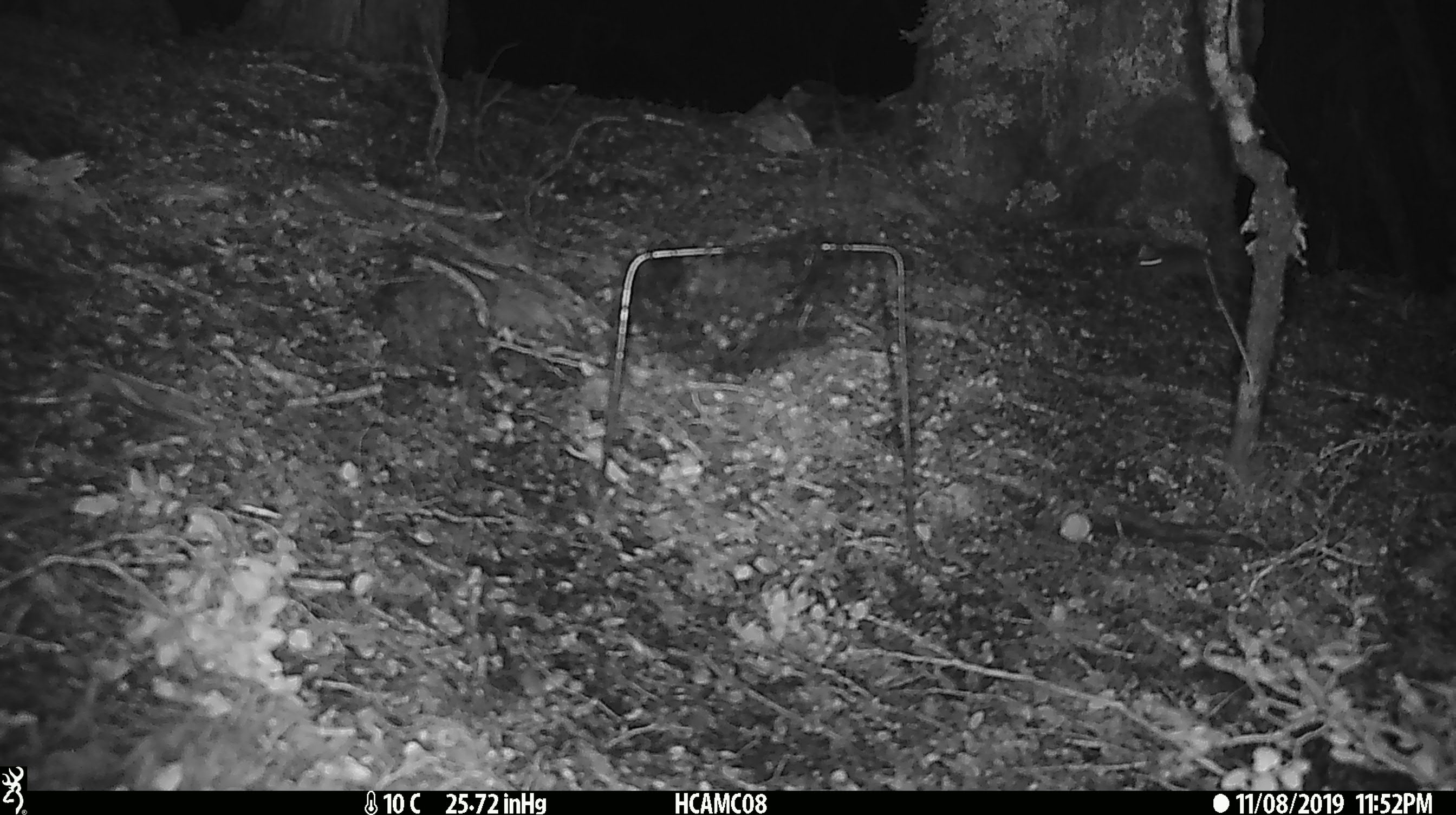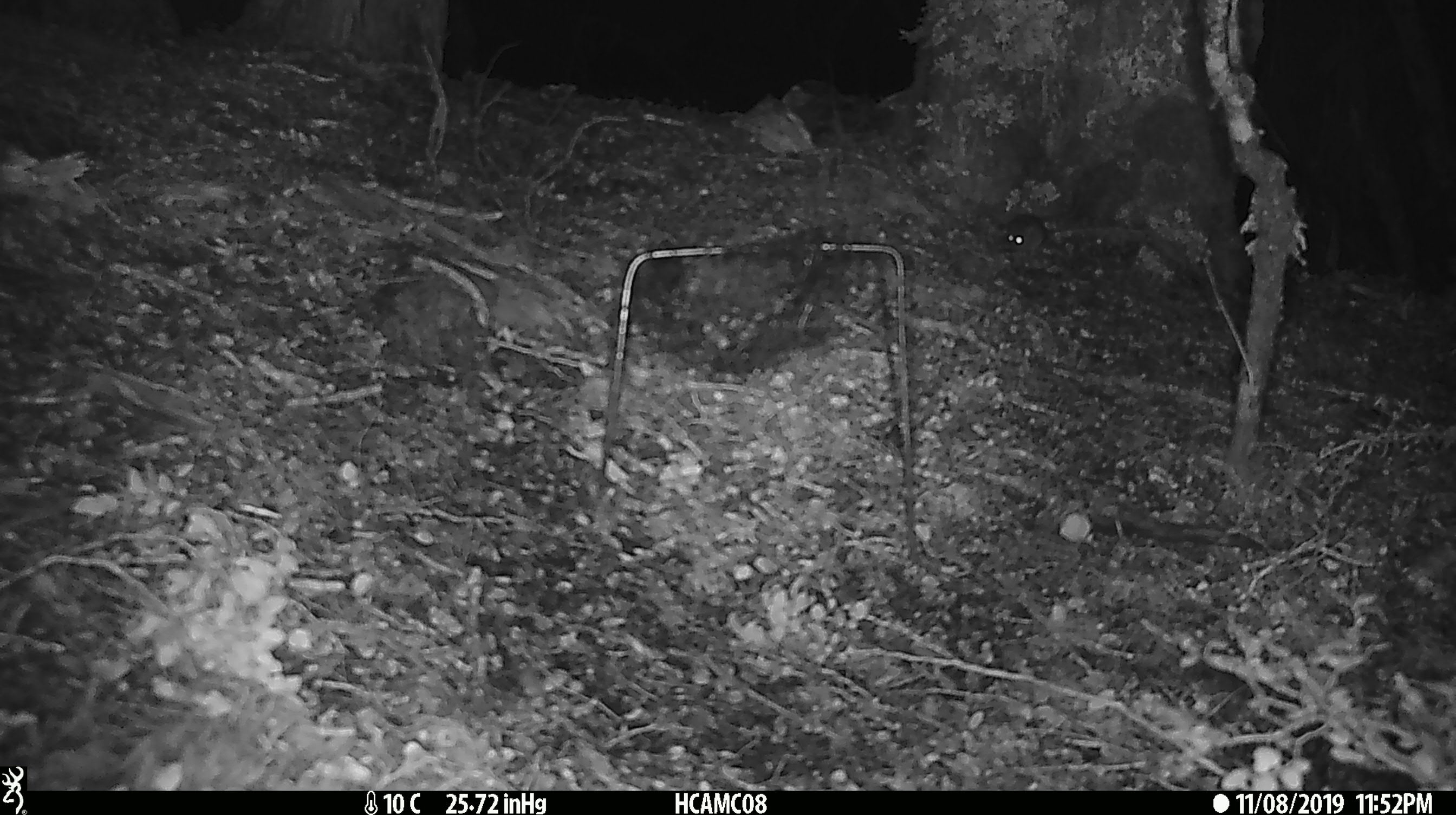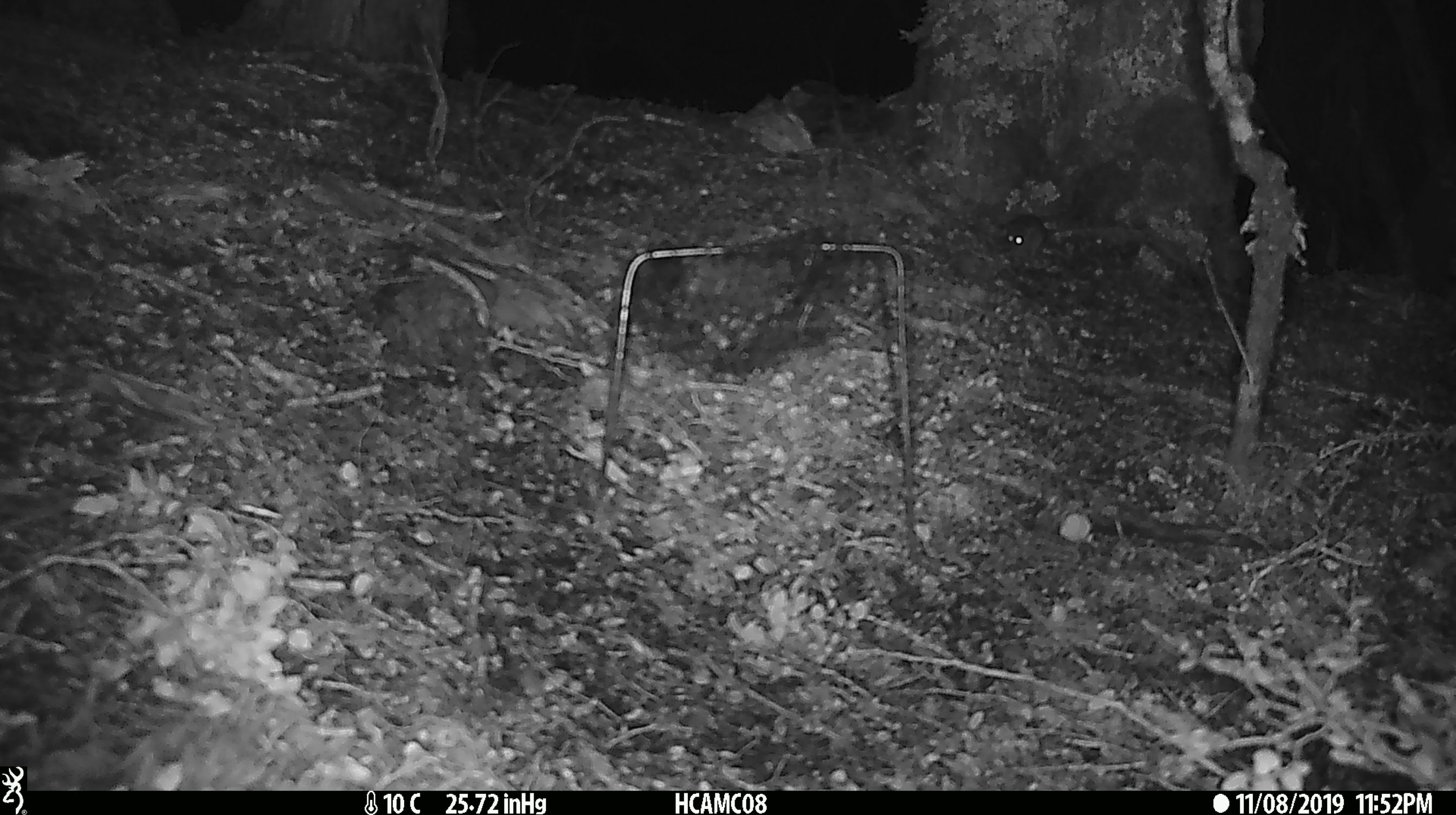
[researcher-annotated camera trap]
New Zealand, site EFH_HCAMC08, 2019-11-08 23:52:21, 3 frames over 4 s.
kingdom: Animalia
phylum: Chordata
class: Mammalia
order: Rodentia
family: Muridae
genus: Mus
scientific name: Mus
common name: mouse